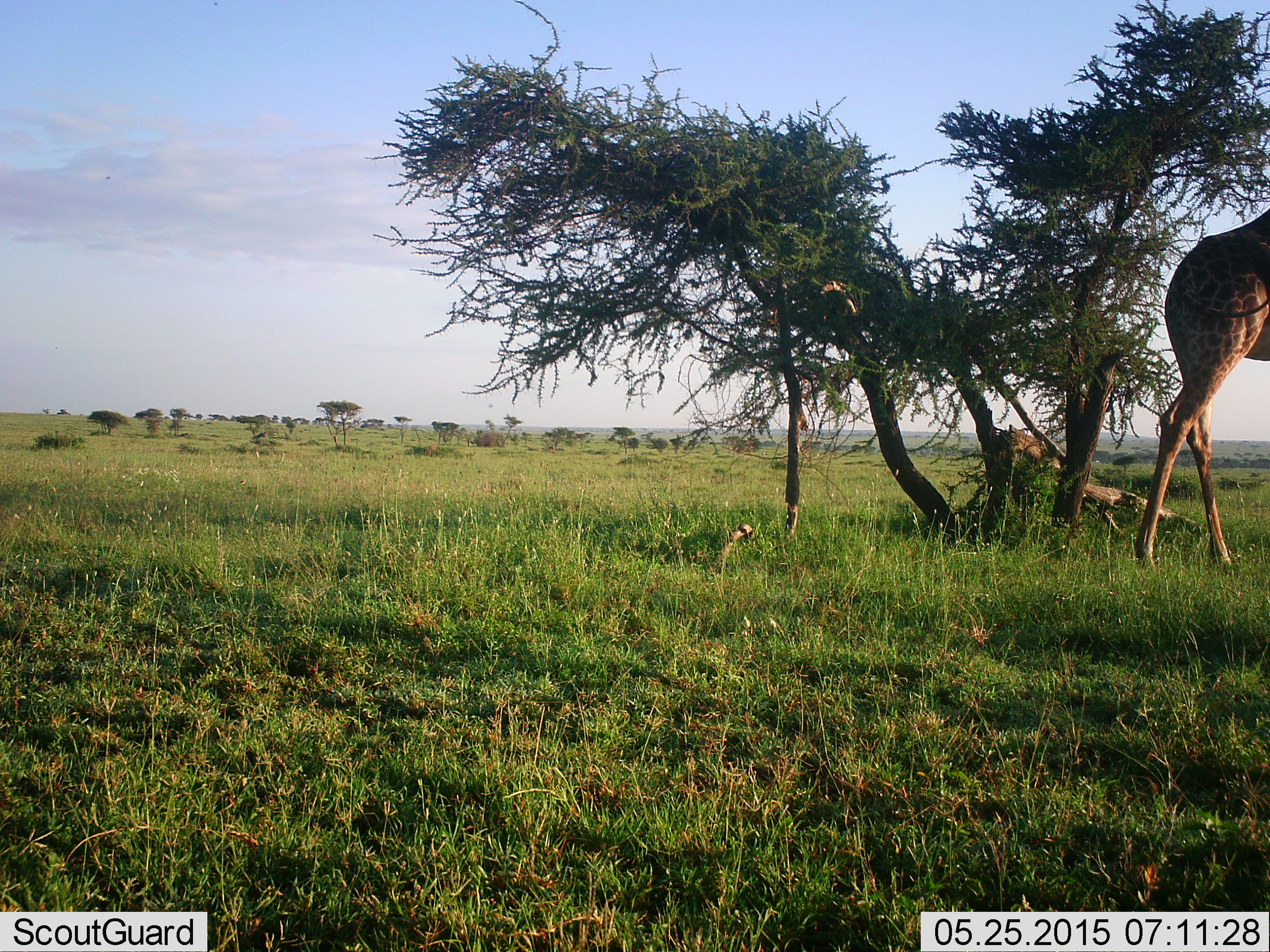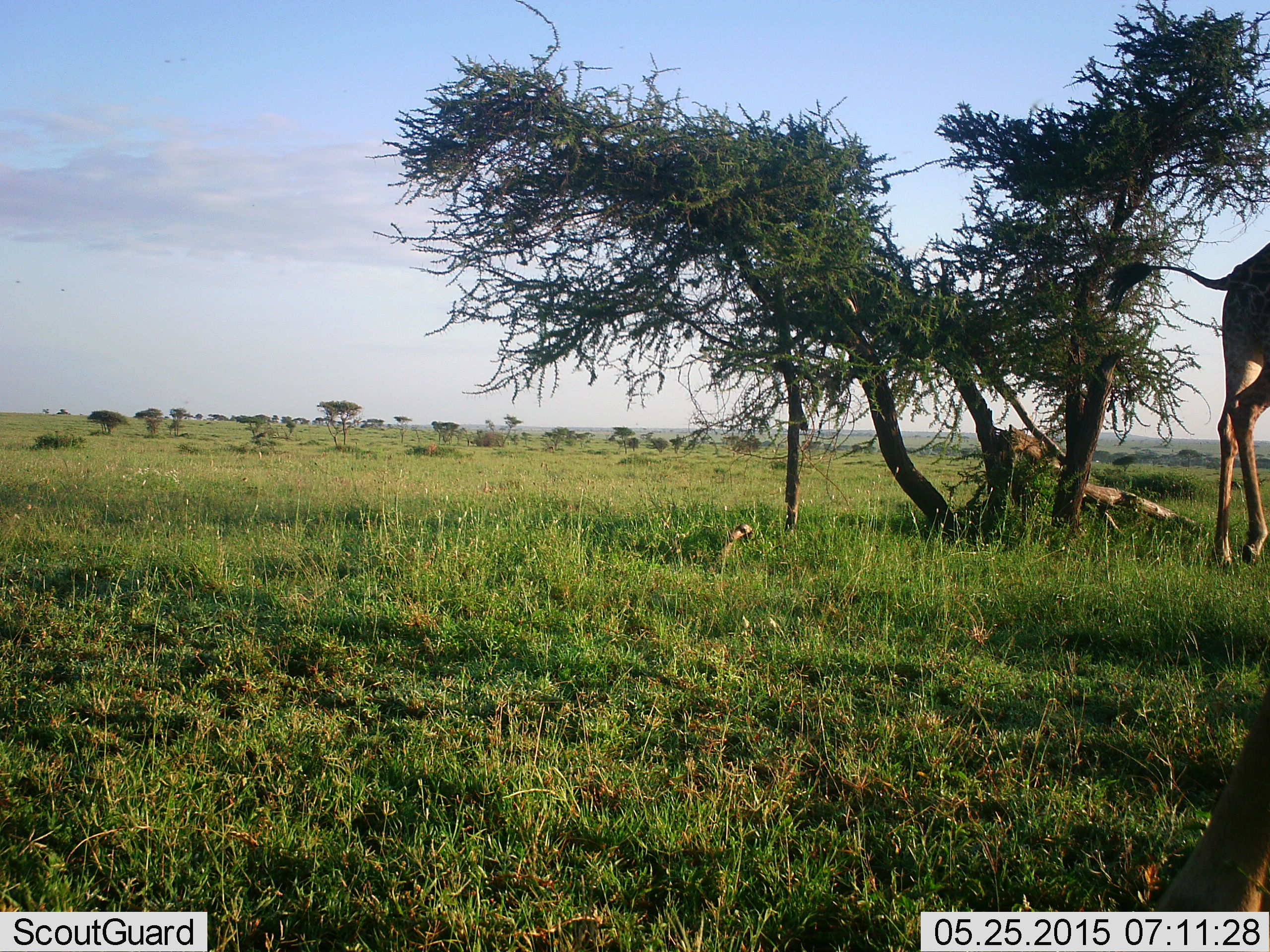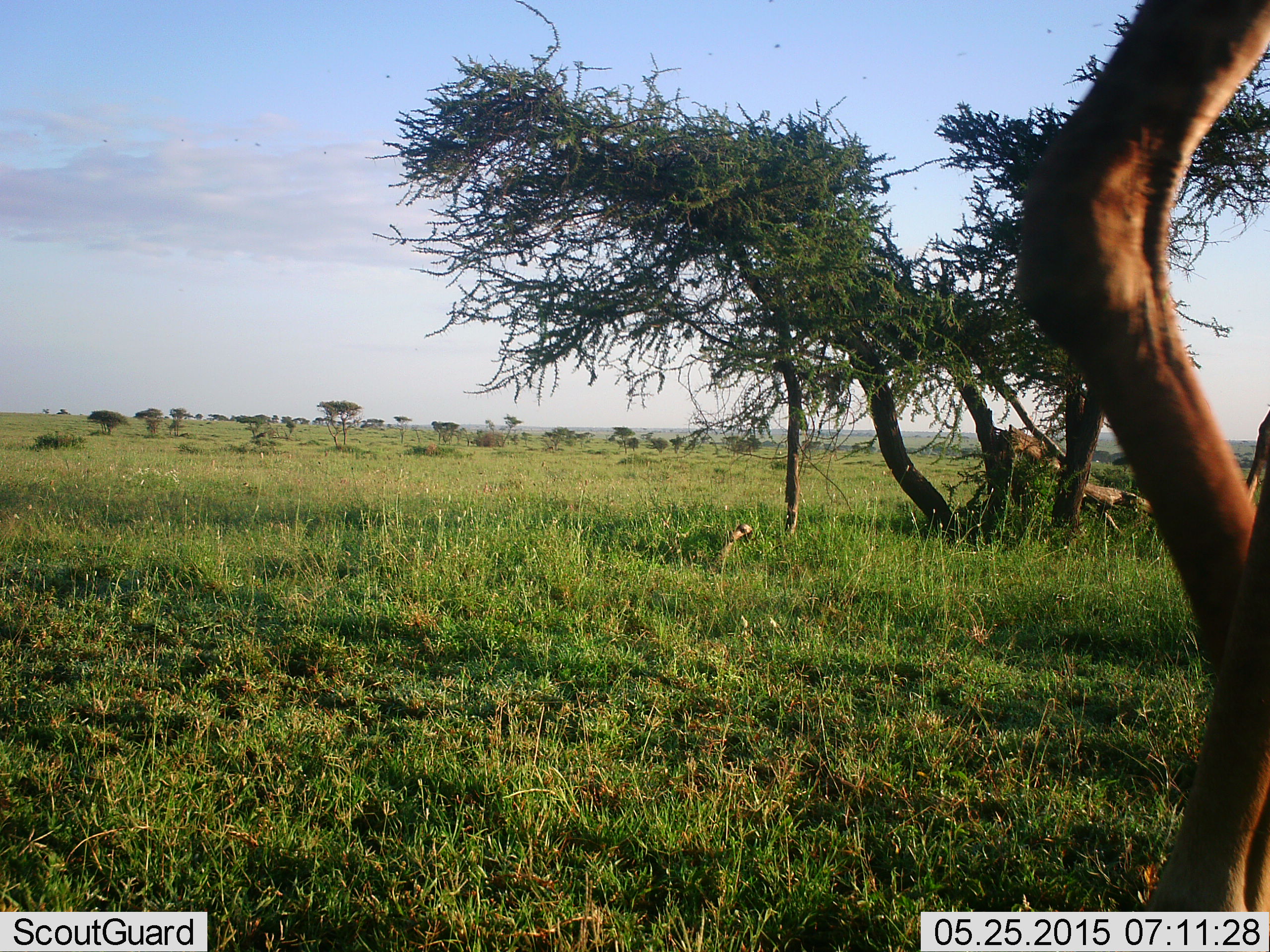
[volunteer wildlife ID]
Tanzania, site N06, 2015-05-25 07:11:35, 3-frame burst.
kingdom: Animalia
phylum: Chordata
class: Mammalia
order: Artiodactyla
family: Giraffidae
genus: Giraffa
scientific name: Giraffa camelopardalis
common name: giraffe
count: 2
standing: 9%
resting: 0%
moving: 91%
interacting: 0%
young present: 0%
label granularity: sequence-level